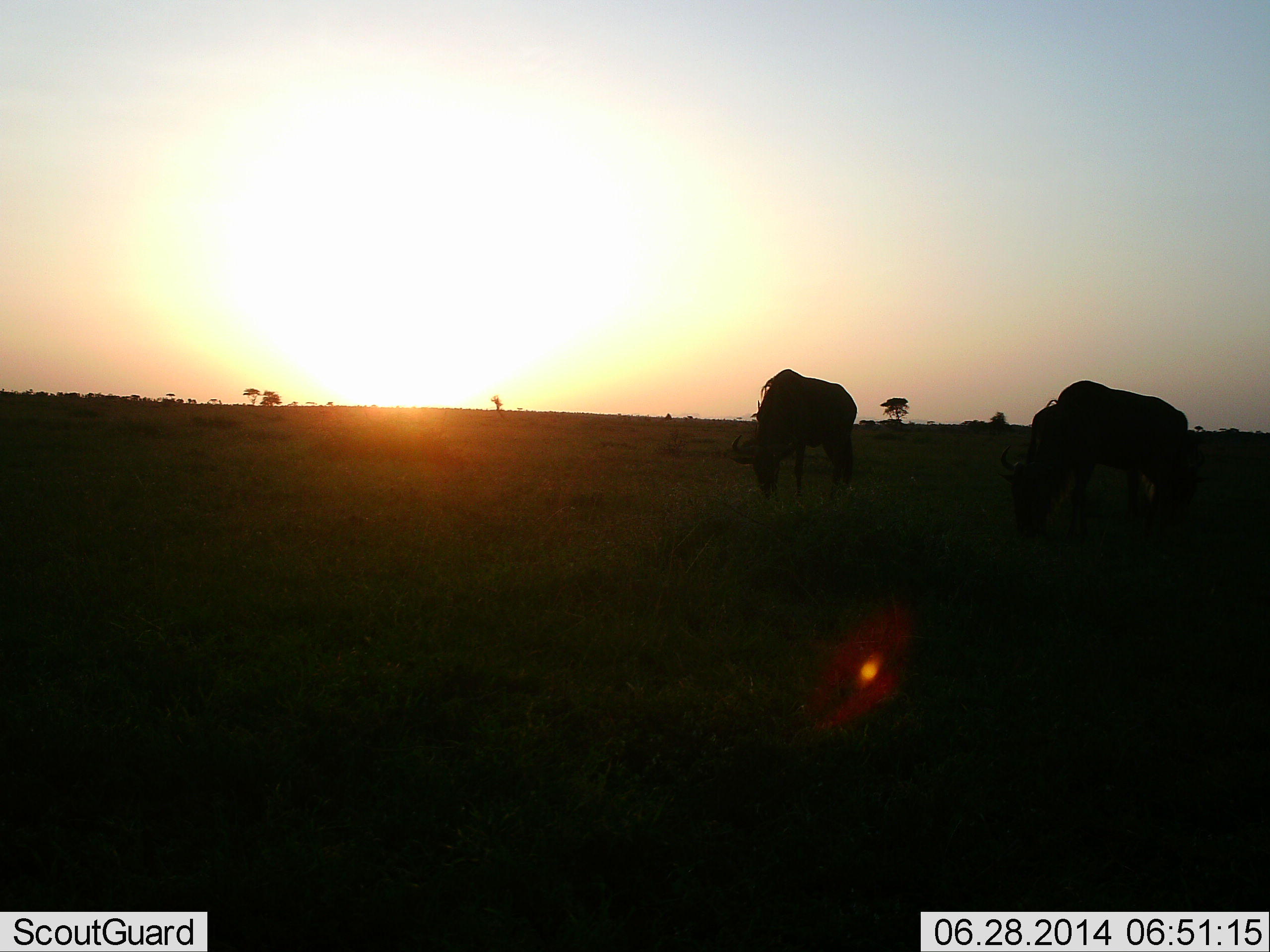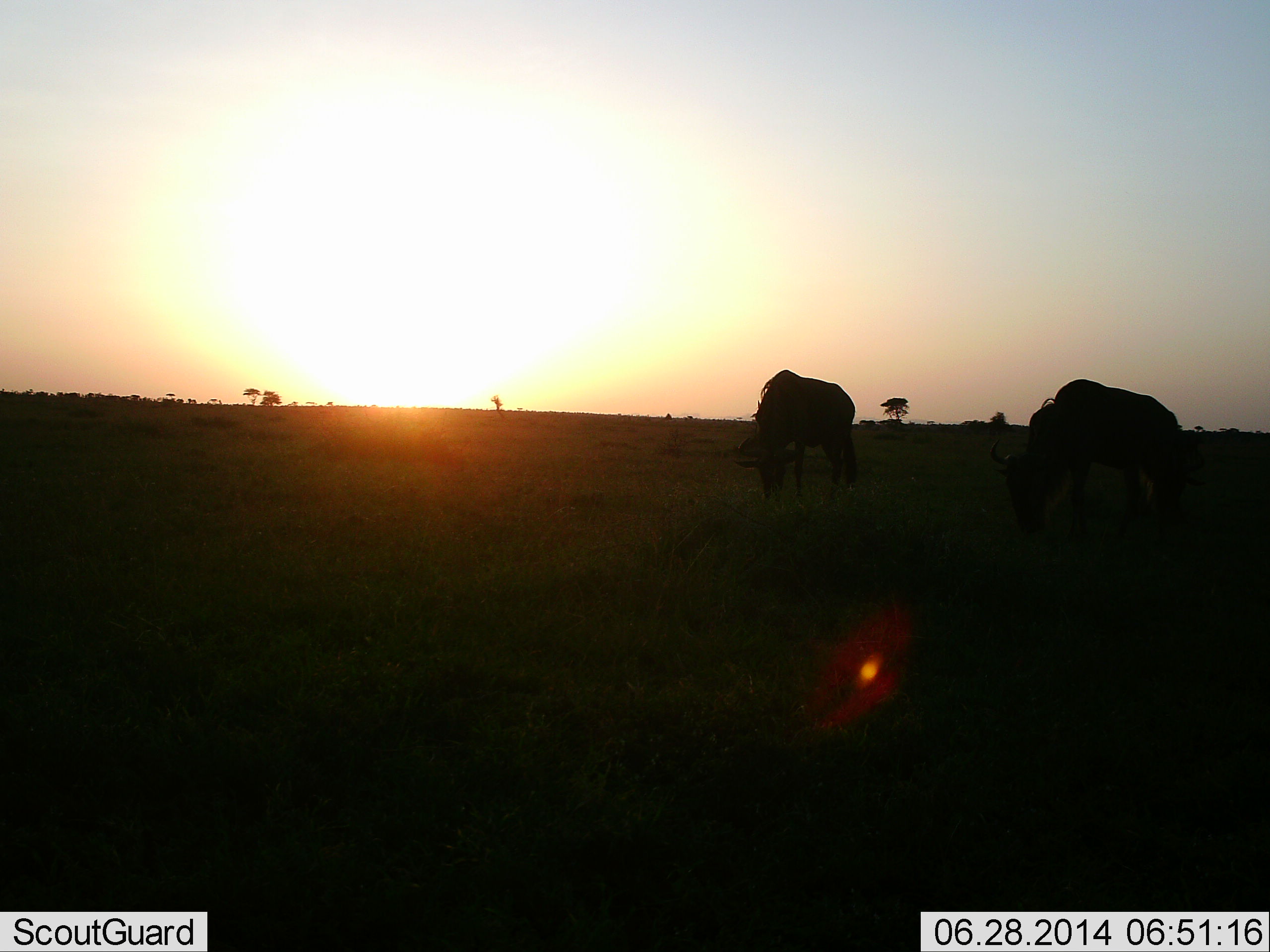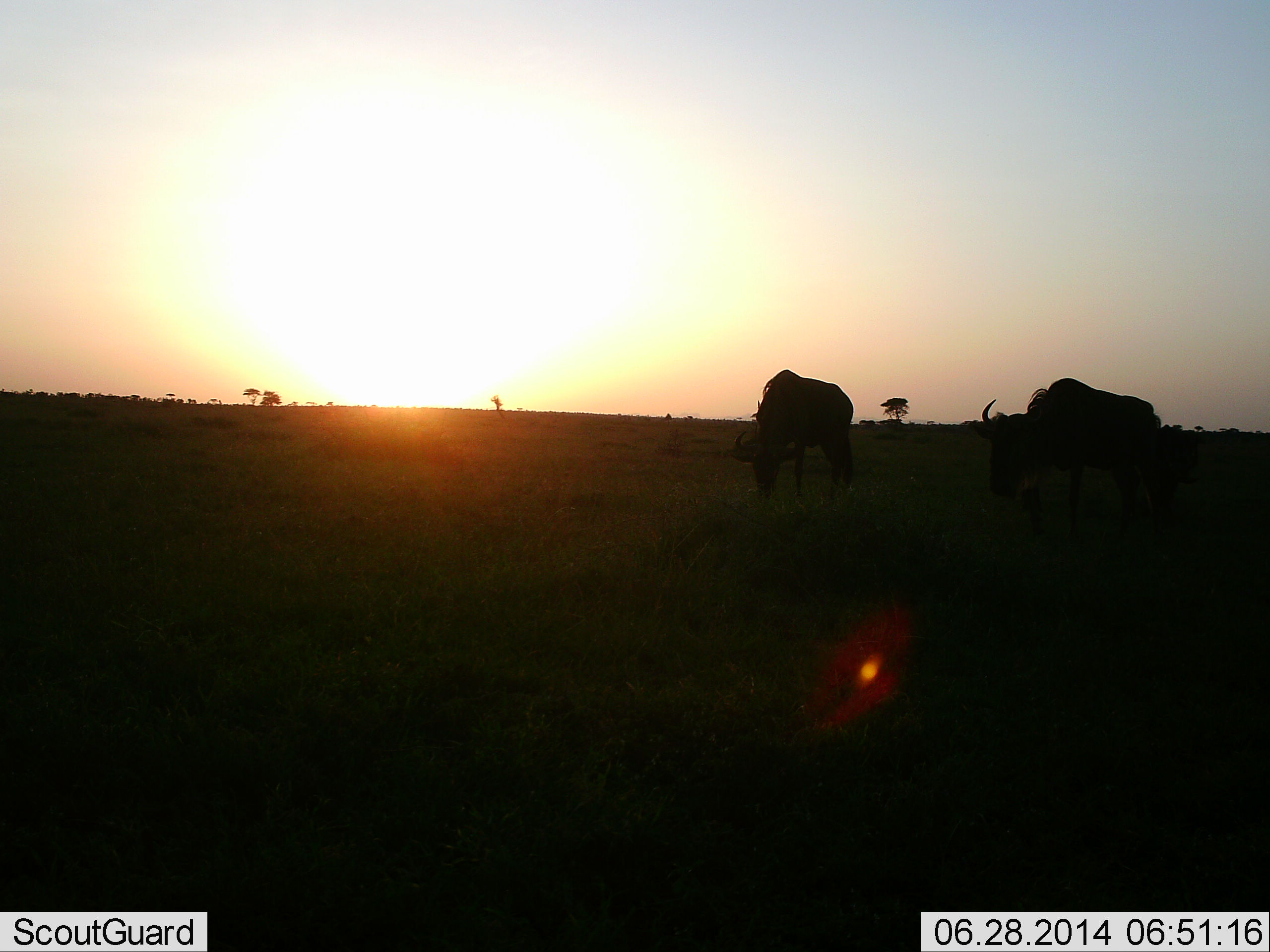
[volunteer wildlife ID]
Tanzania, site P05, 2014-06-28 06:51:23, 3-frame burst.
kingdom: Animalia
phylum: Chordata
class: Mammalia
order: Artiodactyla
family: Bovidae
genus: Connochaetes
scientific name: Connochaetes taurinus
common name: blue wildebeest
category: wildebeest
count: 2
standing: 20%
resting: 0%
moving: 10%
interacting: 0%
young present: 0%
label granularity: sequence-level